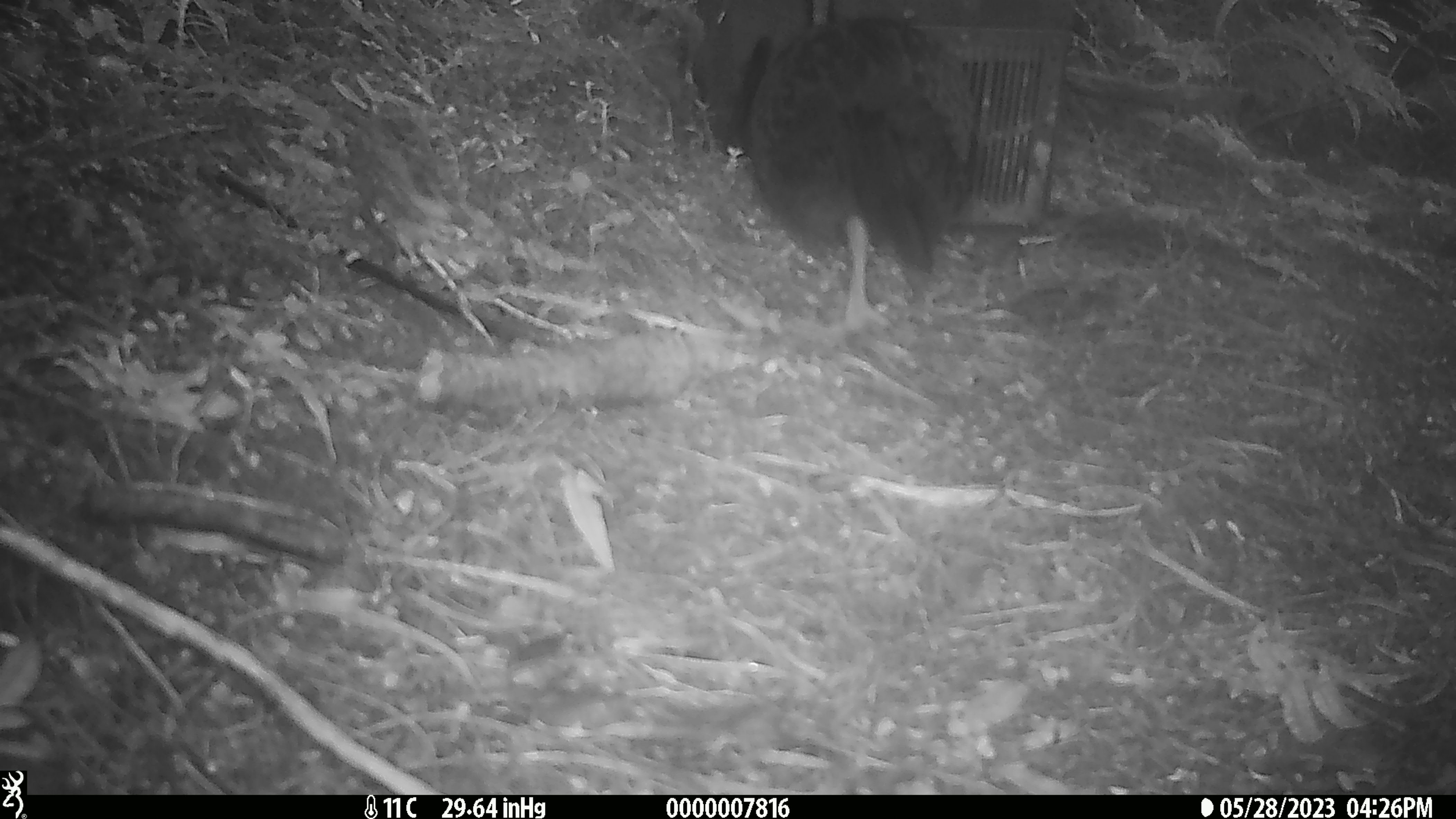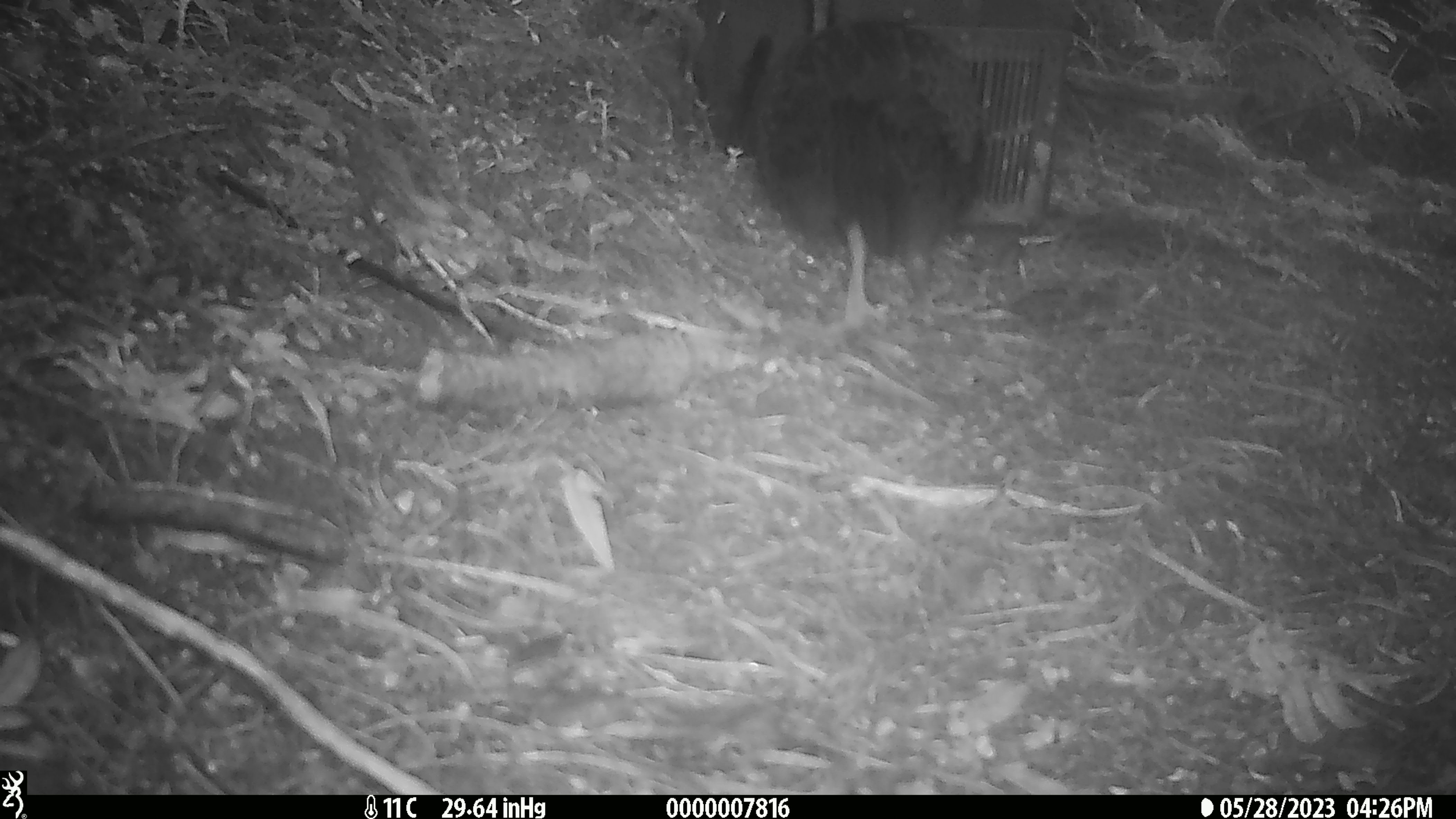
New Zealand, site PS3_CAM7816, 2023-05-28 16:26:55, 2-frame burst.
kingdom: Animalia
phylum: Chordata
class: Aves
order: Gruiformes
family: Rallidae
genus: Gallirallus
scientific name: Gallirallus australis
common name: weka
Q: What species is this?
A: Weka (Gallirallus australis).